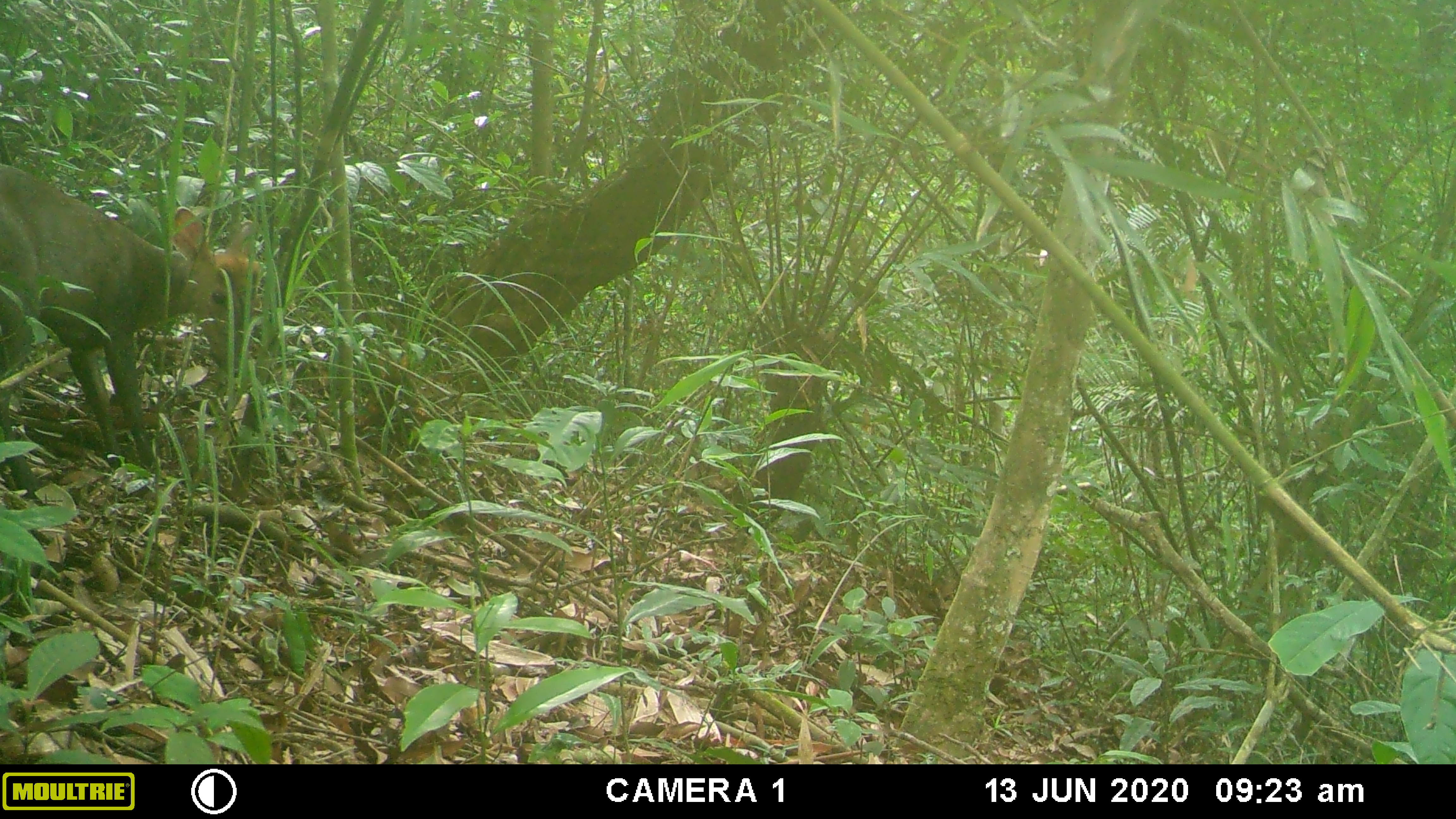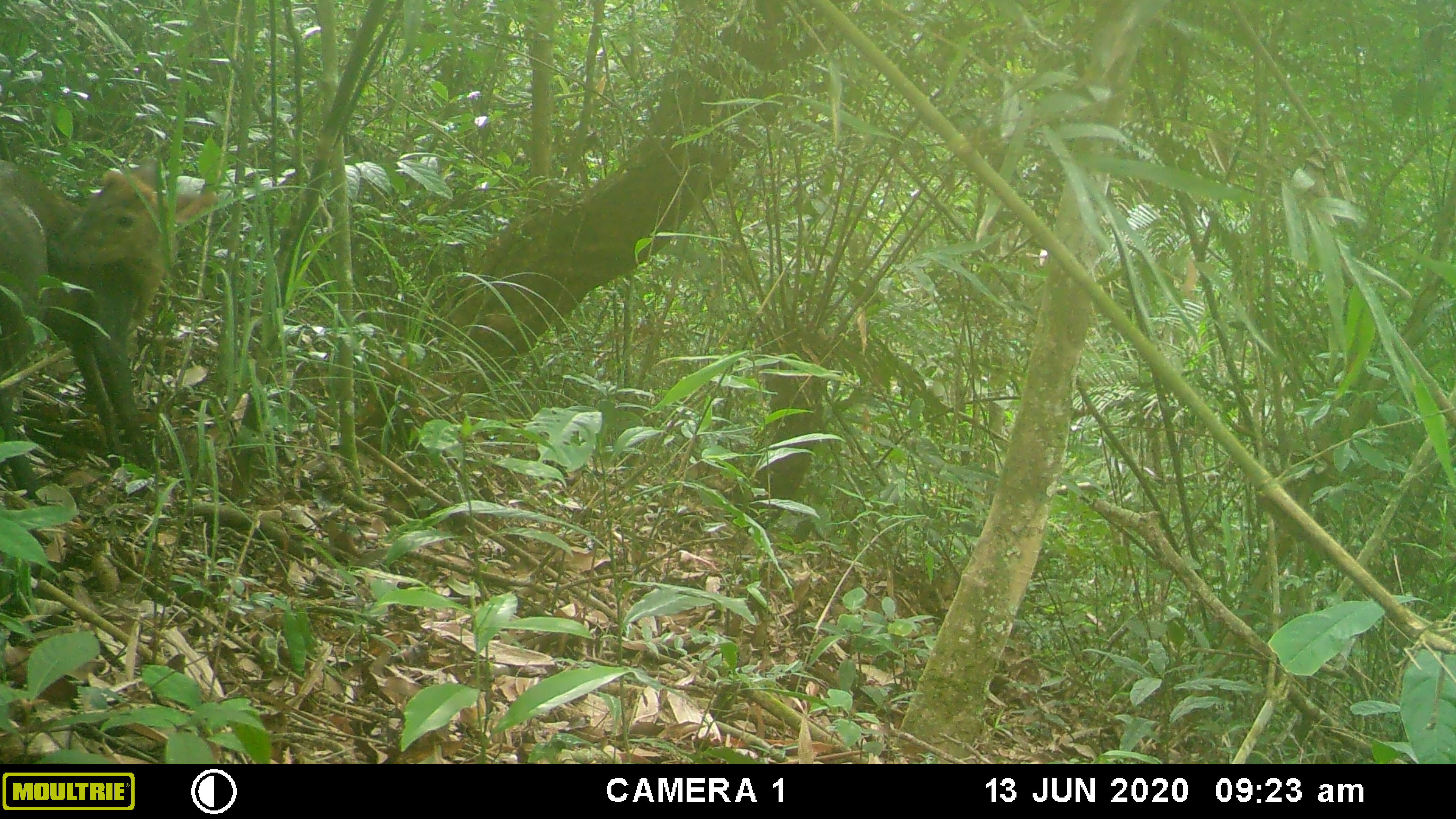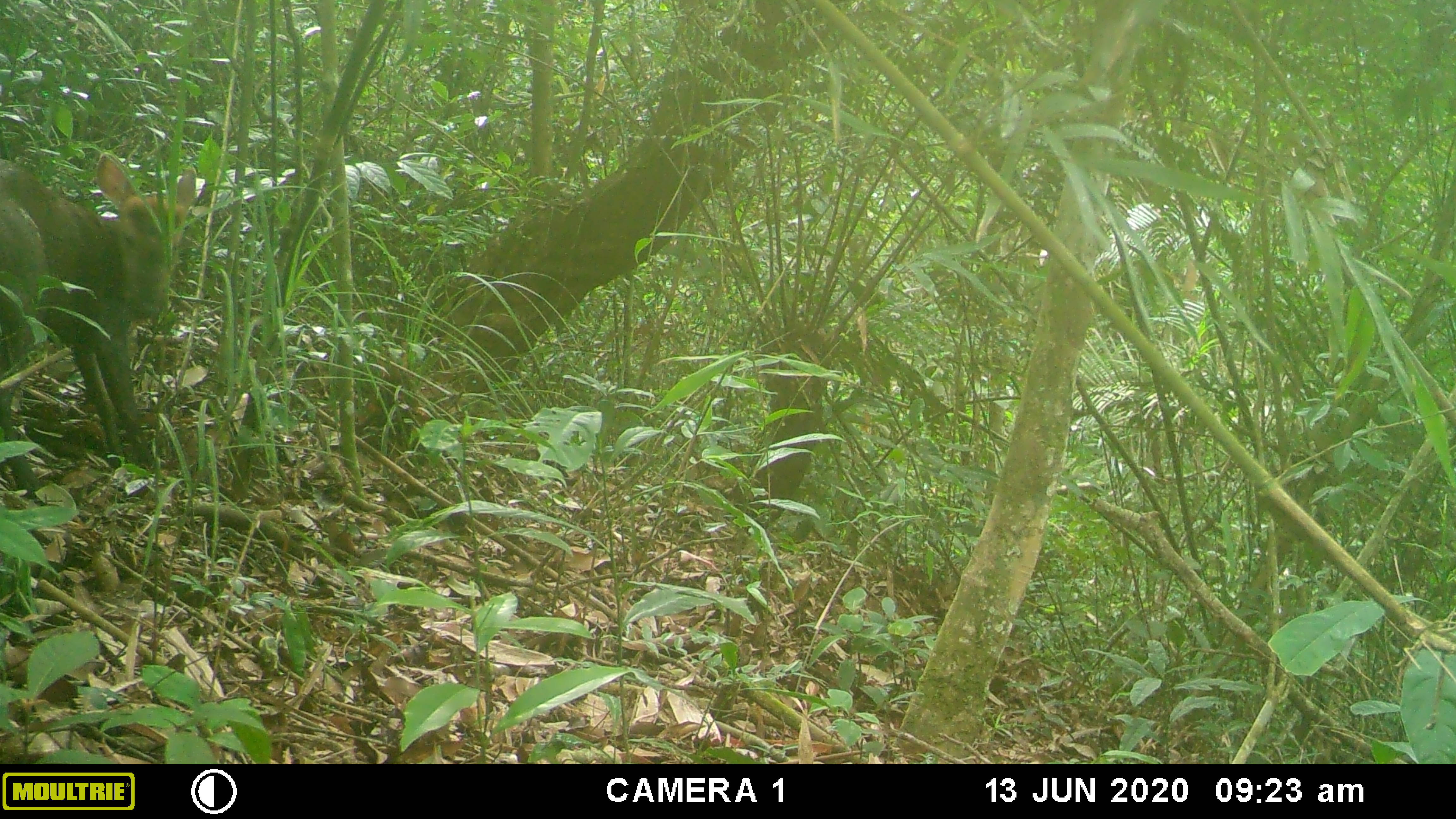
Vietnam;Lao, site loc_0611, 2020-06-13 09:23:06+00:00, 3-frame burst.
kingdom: Animalia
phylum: Chordata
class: Mammalia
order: Artiodactyla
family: Cervidae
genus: Muntiacus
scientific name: Muntiacus rooseveltorum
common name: roosevelt's muntjac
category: roosevelts muntjac group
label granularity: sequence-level